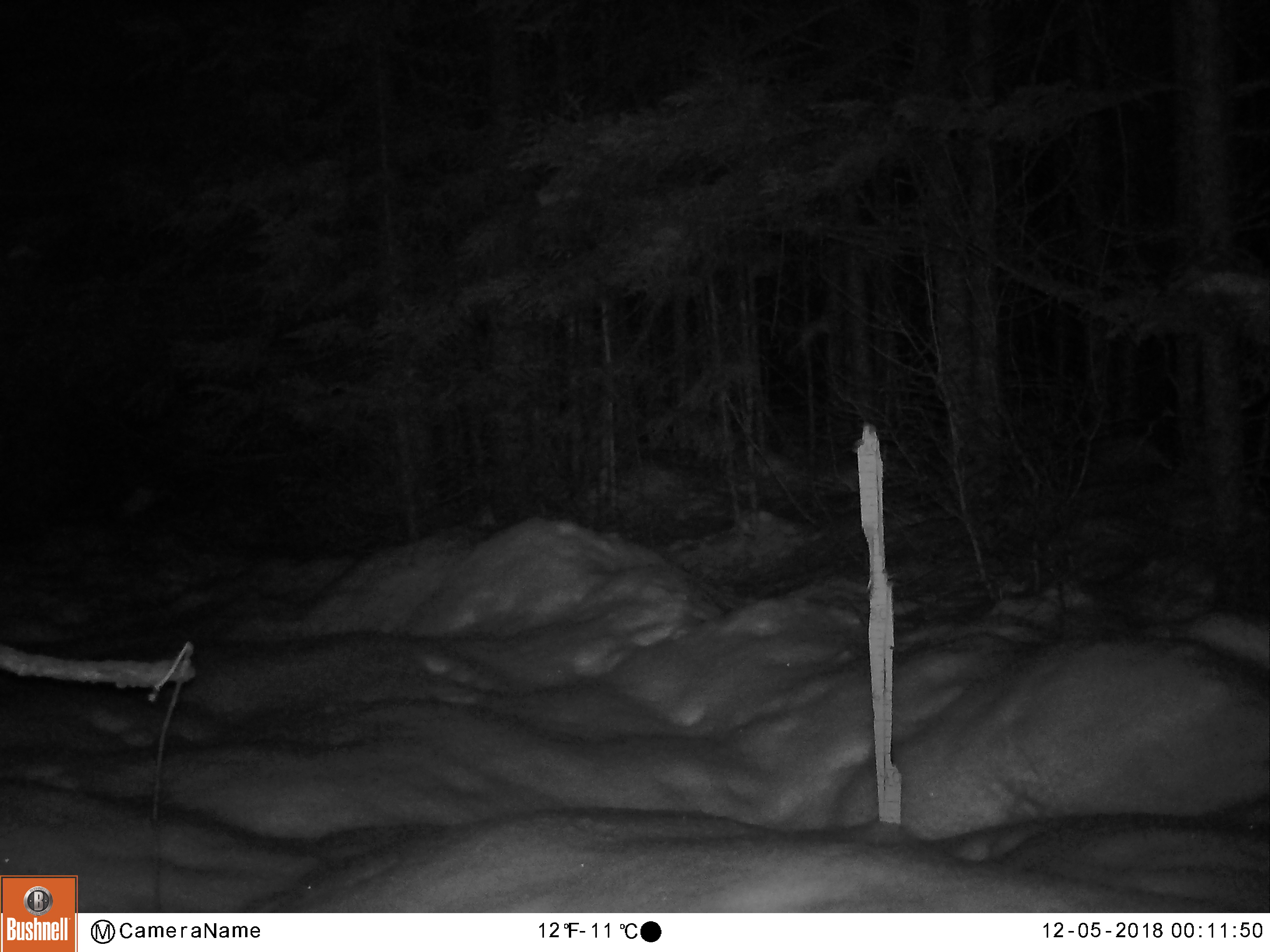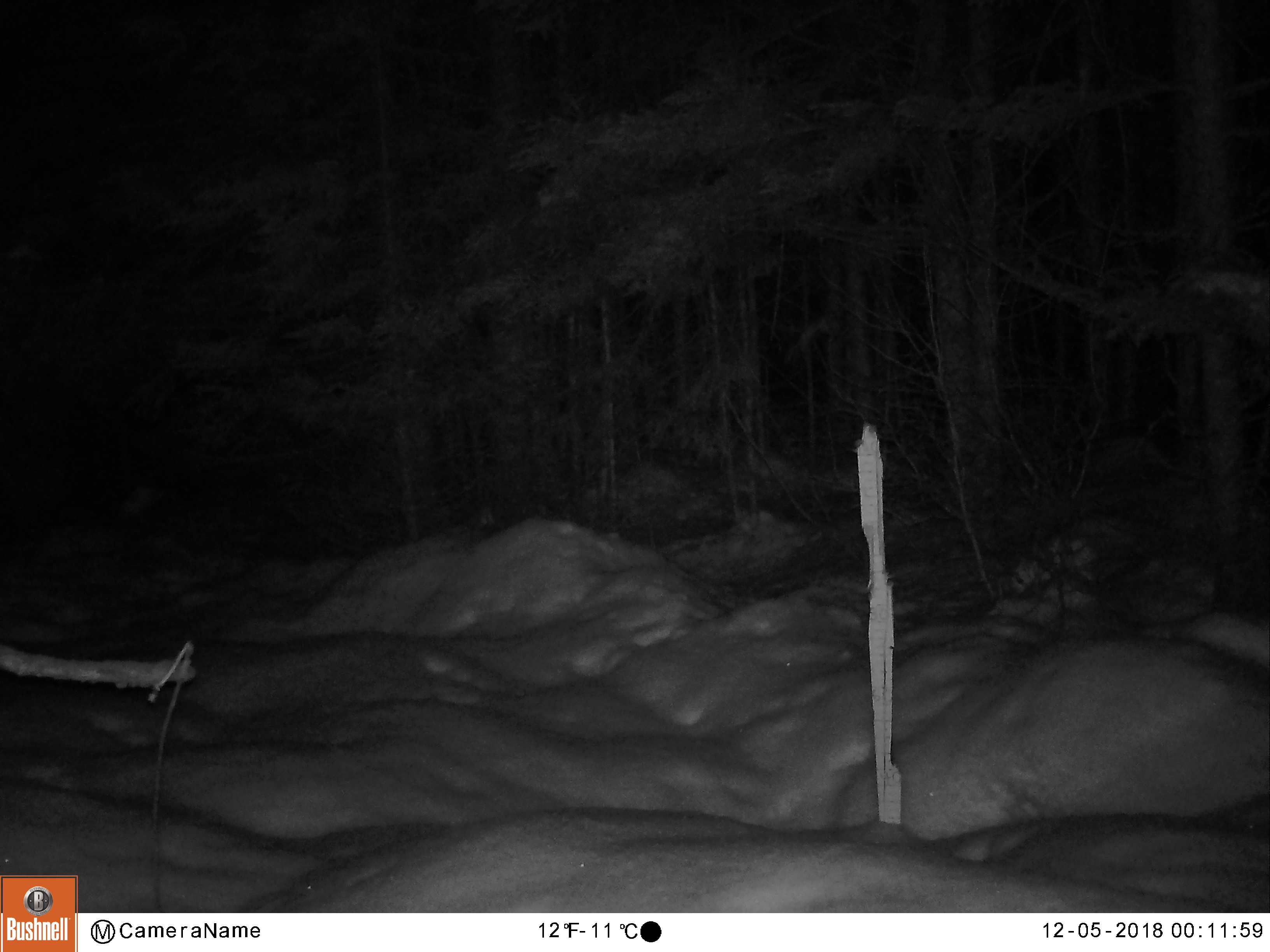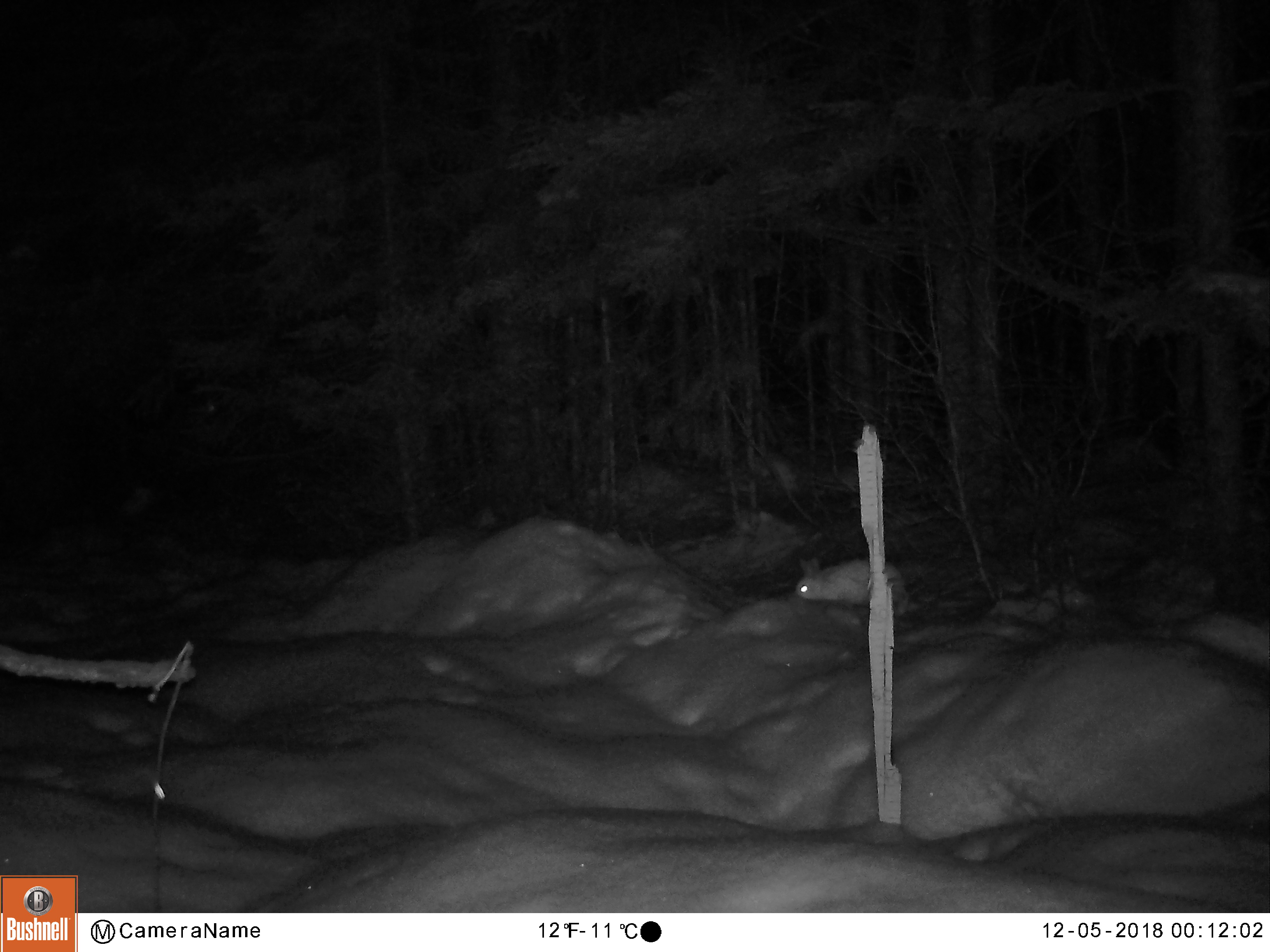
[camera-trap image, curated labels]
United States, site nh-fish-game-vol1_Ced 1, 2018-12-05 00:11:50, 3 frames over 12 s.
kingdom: Animalia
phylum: Chordata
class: Mammalia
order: Lagomorpha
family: Leporidae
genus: Lepus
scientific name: Lepus americanus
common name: snowshoe hare